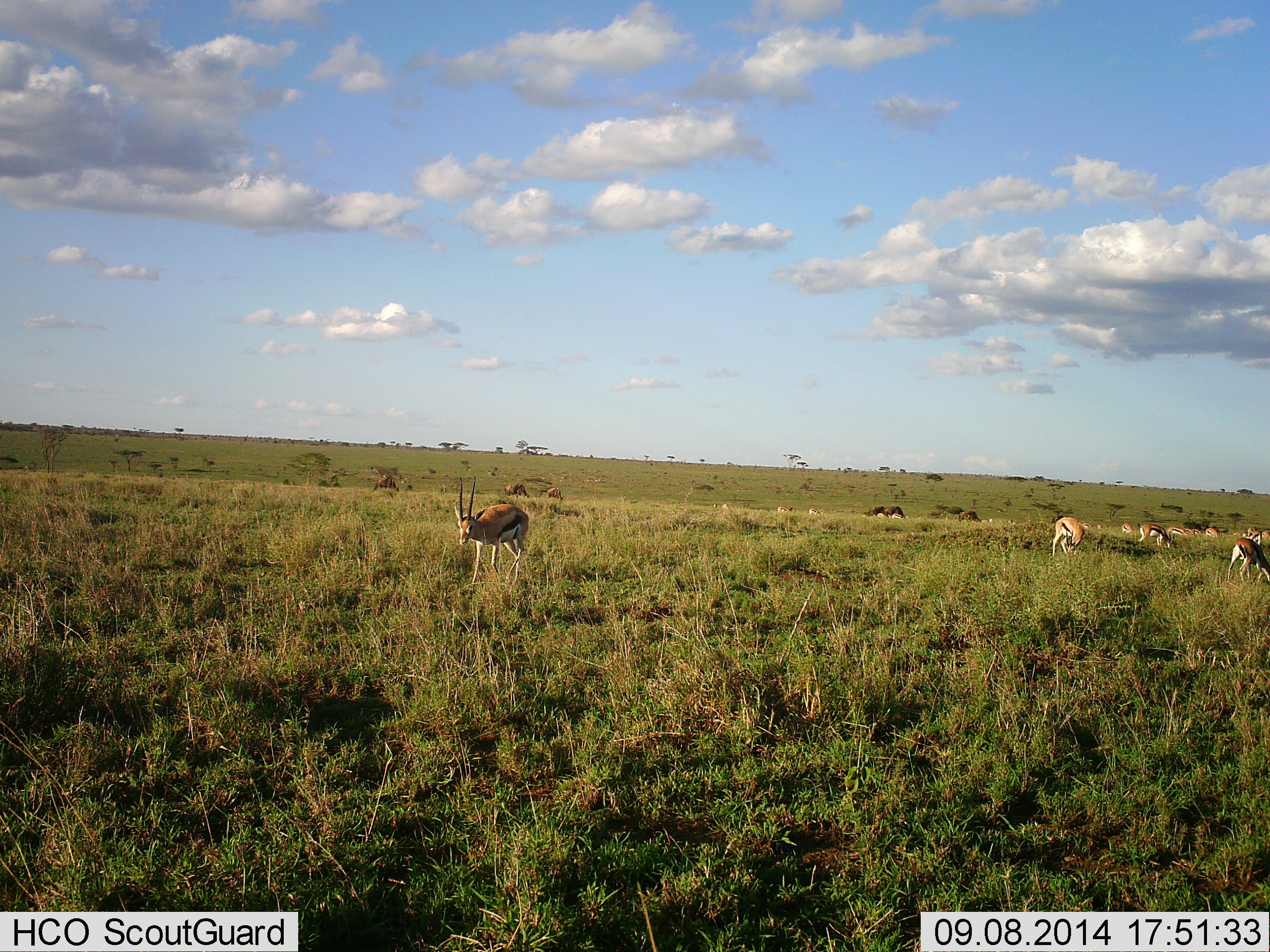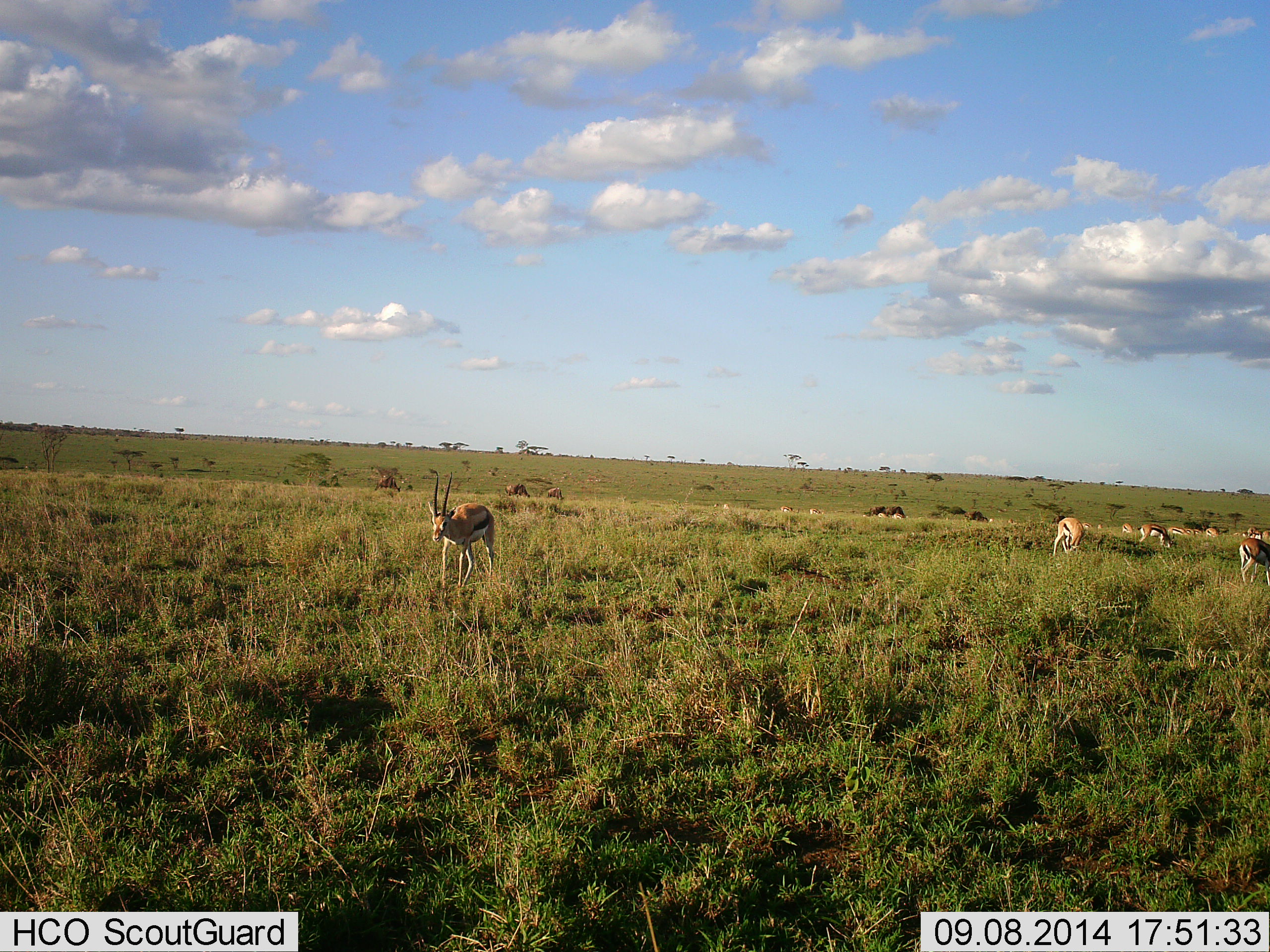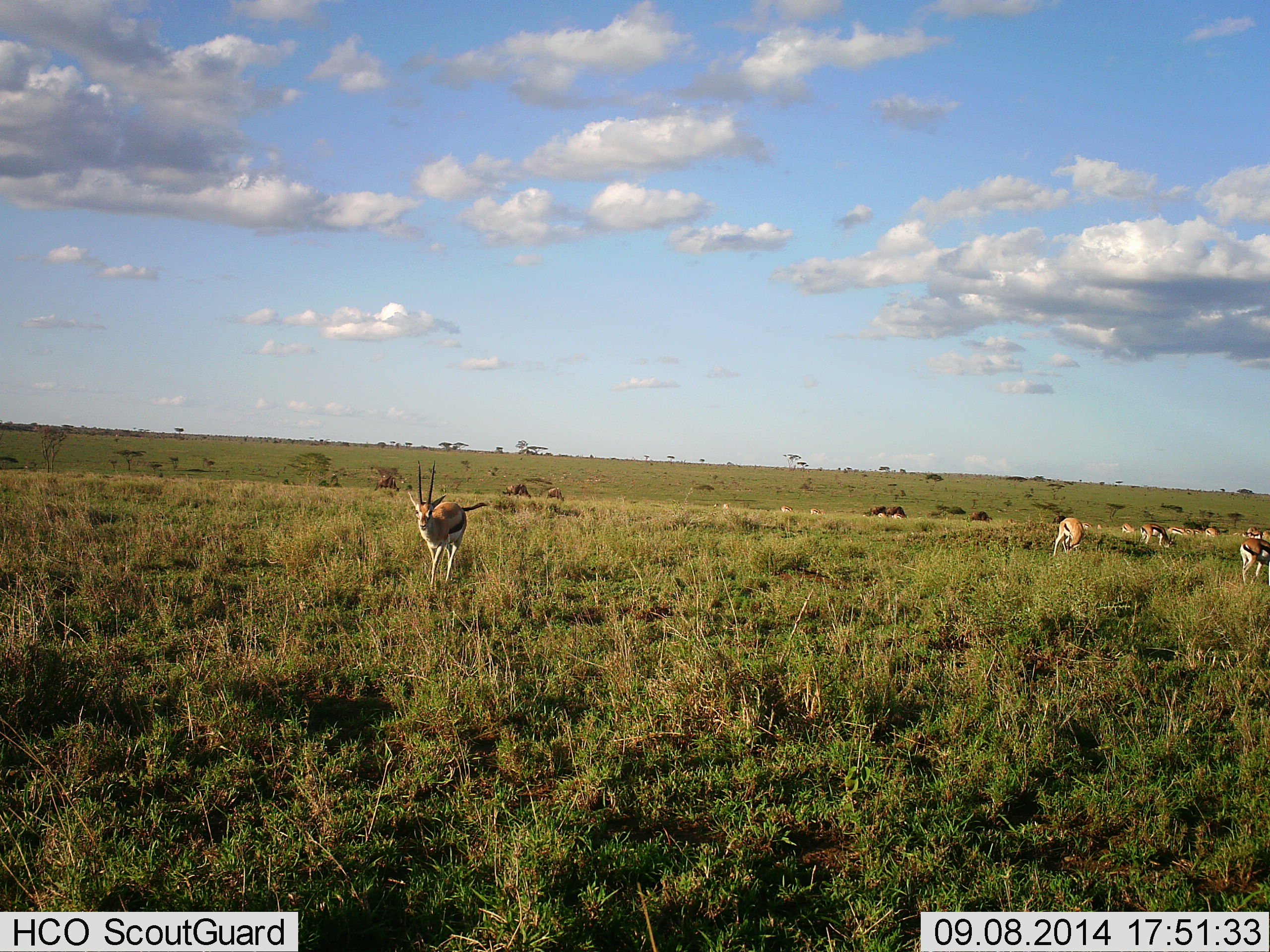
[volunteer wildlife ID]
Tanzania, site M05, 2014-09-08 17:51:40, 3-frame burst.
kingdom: Animalia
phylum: Chordata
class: Mammalia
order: Artiodactyla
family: Bovidae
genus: Eudorcas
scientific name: Eudorcas thomsonii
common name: thomson's gazelle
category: gazellethomsons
Gazellethomsons (thomson's gazelle) (Eudorcas thomsonii), count 6. Behavior (volunteer vote fractions): standing 67%, resting 0%, moving 75%, interacting 0%. Young present (vote fraction): 0%. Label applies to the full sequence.